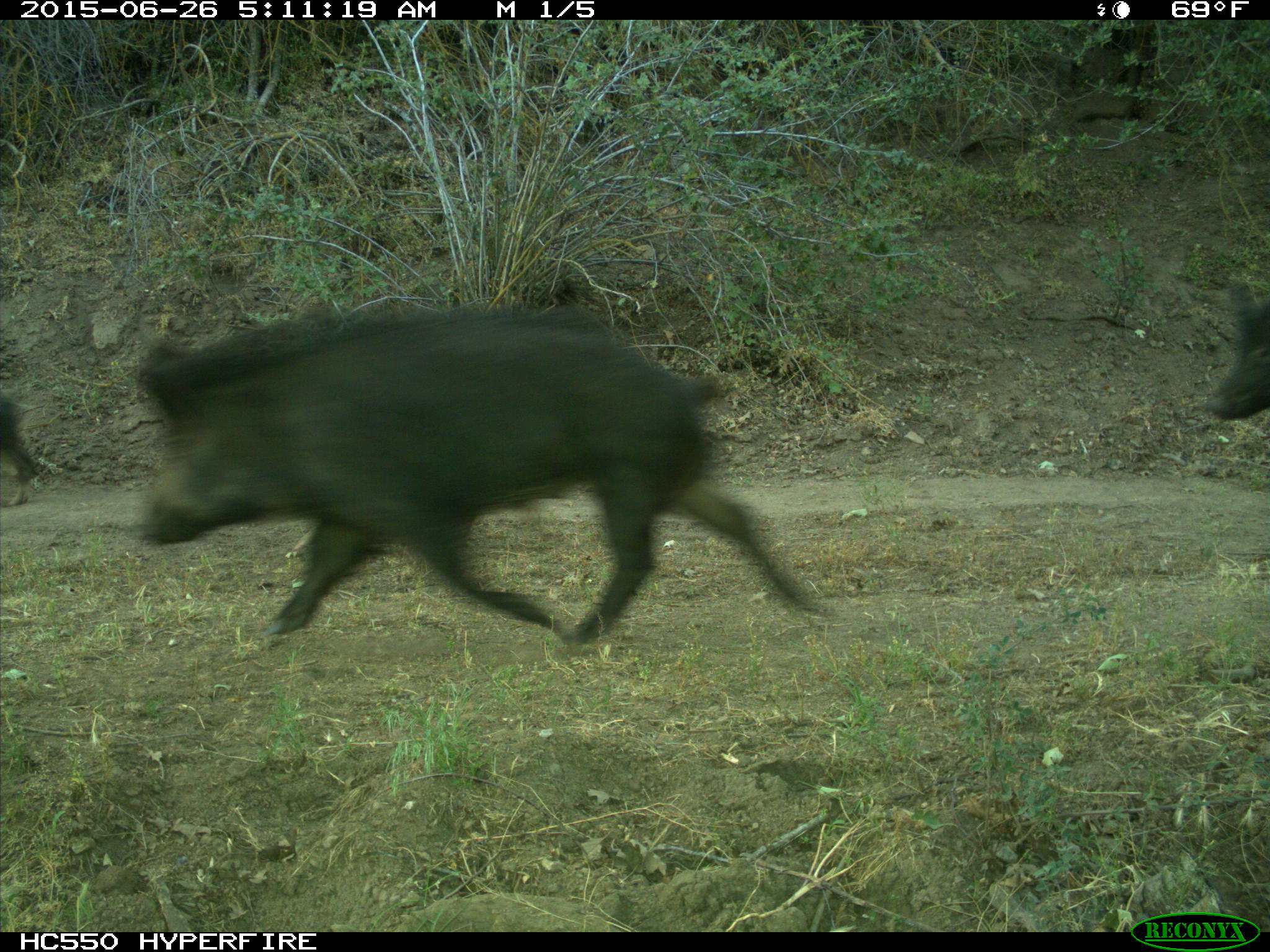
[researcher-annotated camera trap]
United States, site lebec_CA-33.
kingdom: Animalia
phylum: Chordata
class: Mammalia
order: Artiodactyla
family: Suidae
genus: Sus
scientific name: Sus scrofa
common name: wild boar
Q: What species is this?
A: Sus scrofa (wild boar).